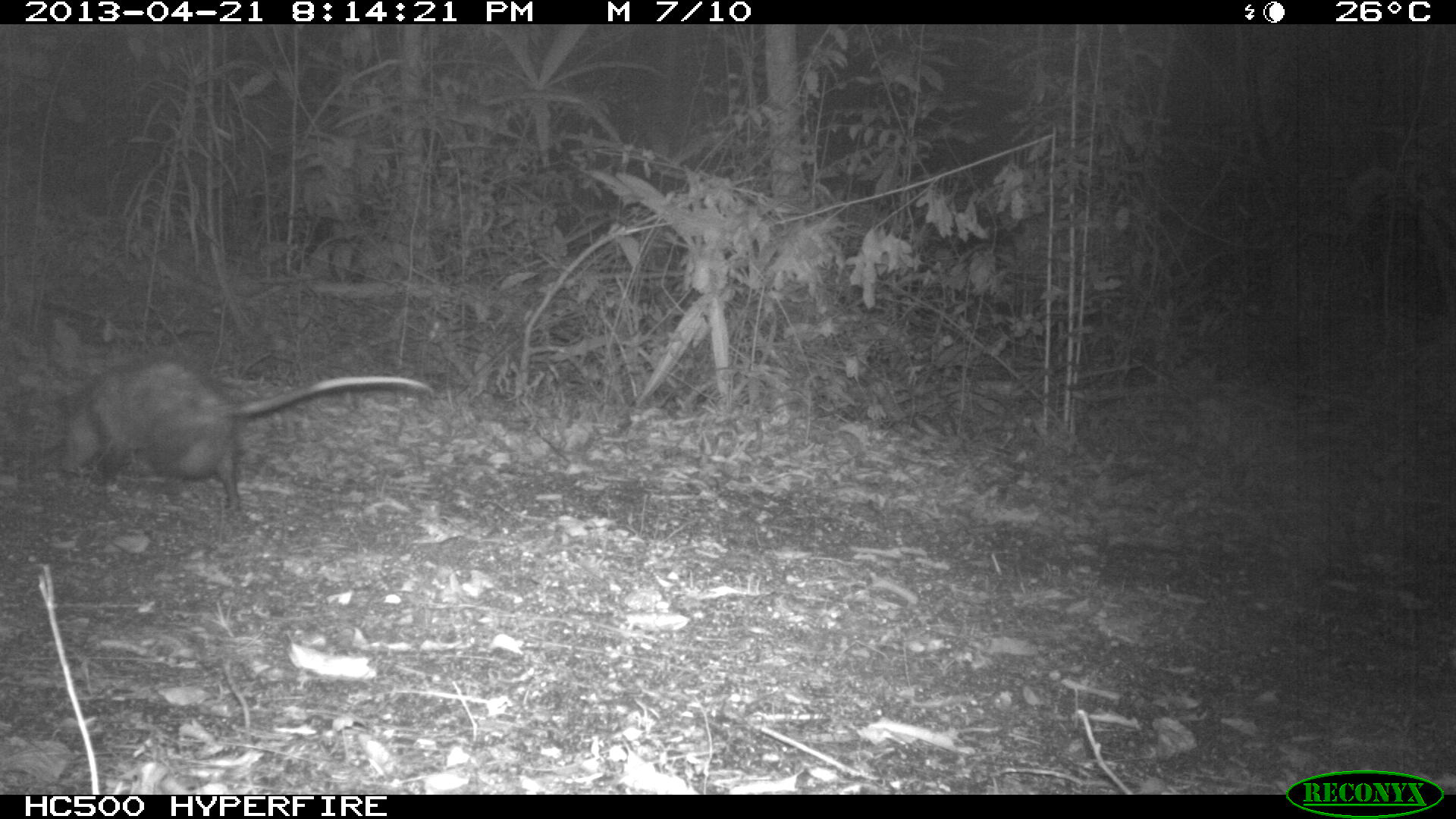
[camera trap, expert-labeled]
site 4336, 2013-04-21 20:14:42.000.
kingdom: Animalia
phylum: Chordata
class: Mammalia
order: Didelphimorphia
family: Didelphidae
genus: Didelphis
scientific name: Didelphis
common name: american opossums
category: didelphis sp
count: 1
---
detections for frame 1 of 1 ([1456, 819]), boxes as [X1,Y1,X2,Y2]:
didelphis sp: [53,357,432,511]